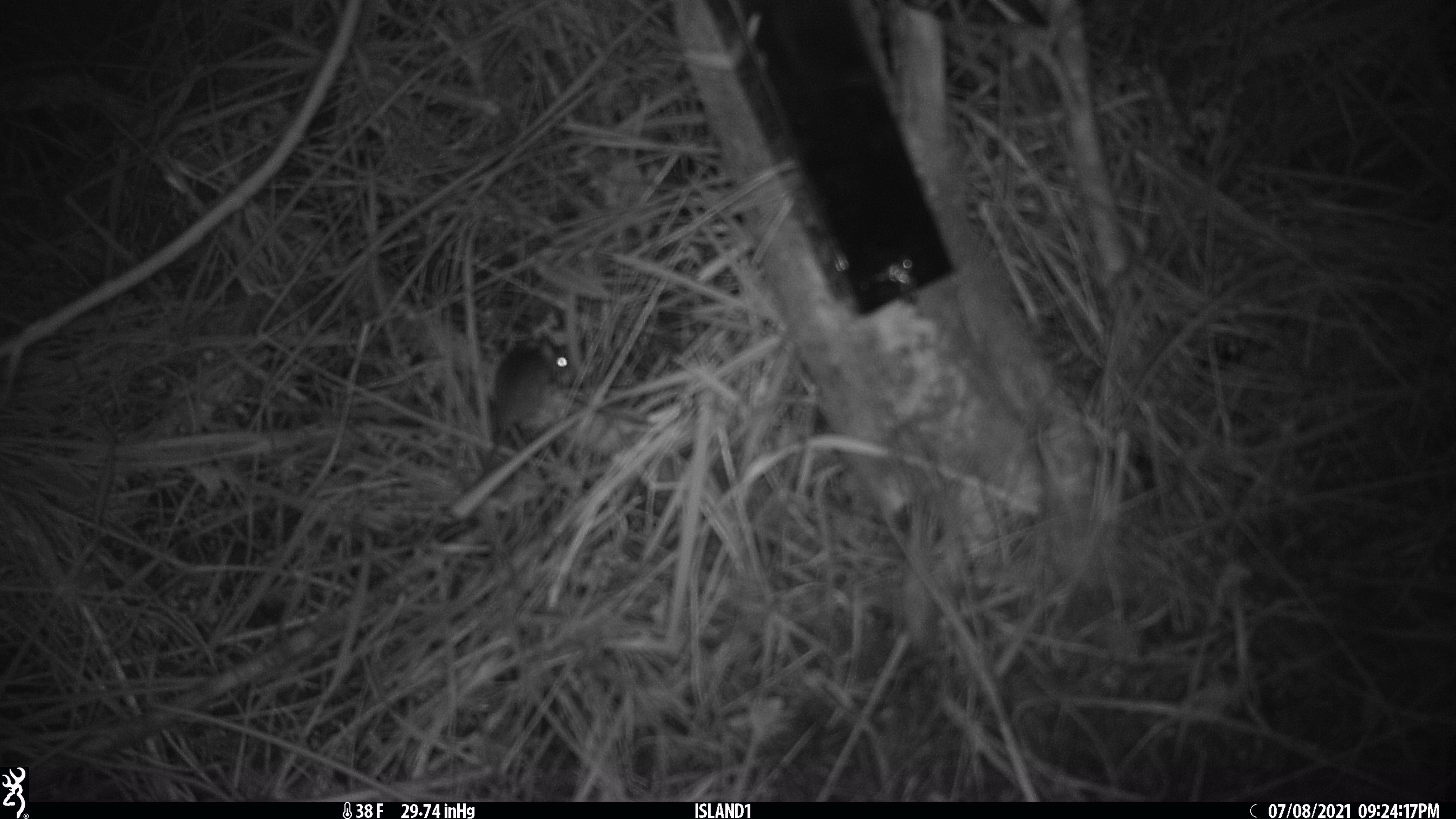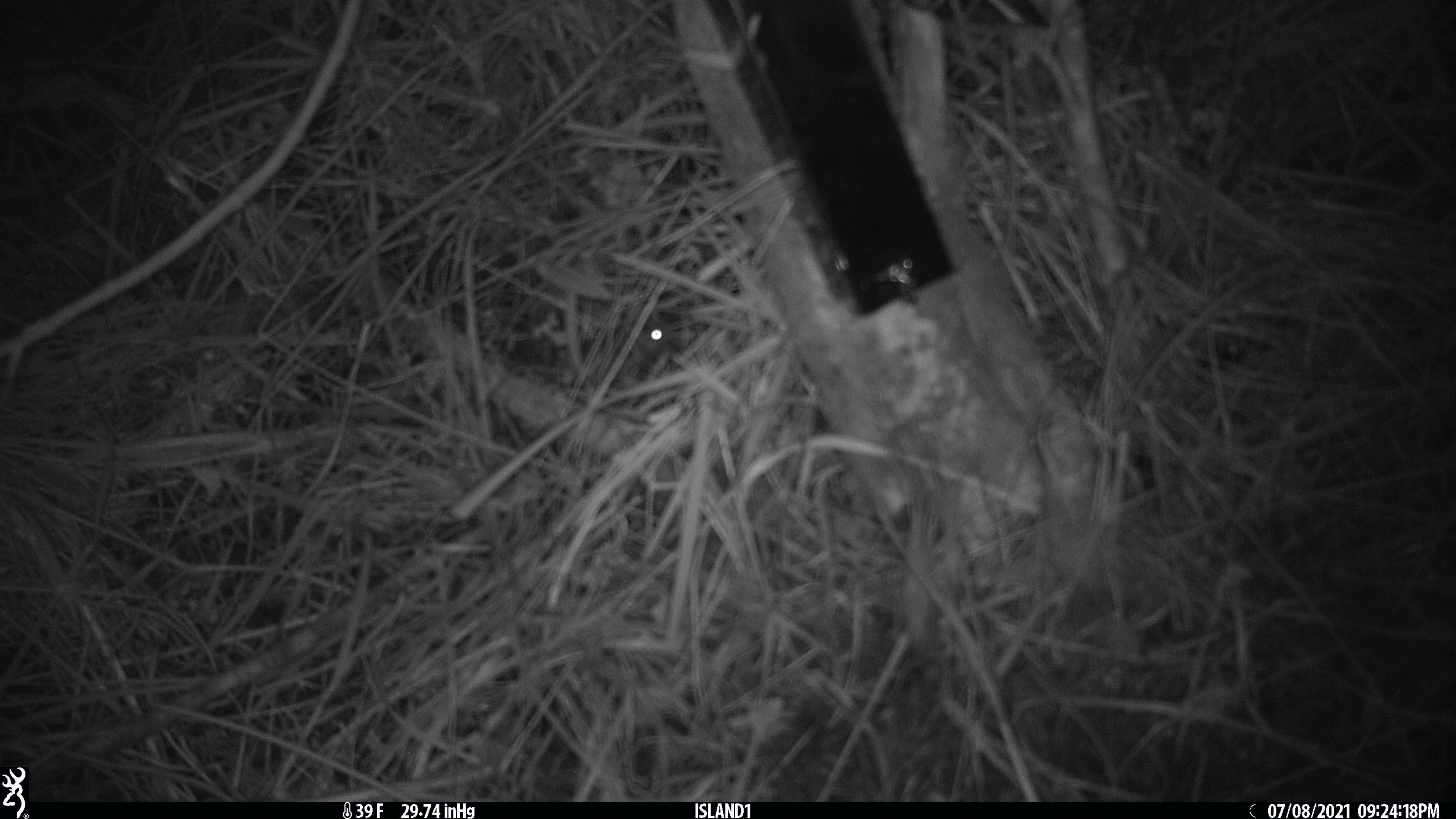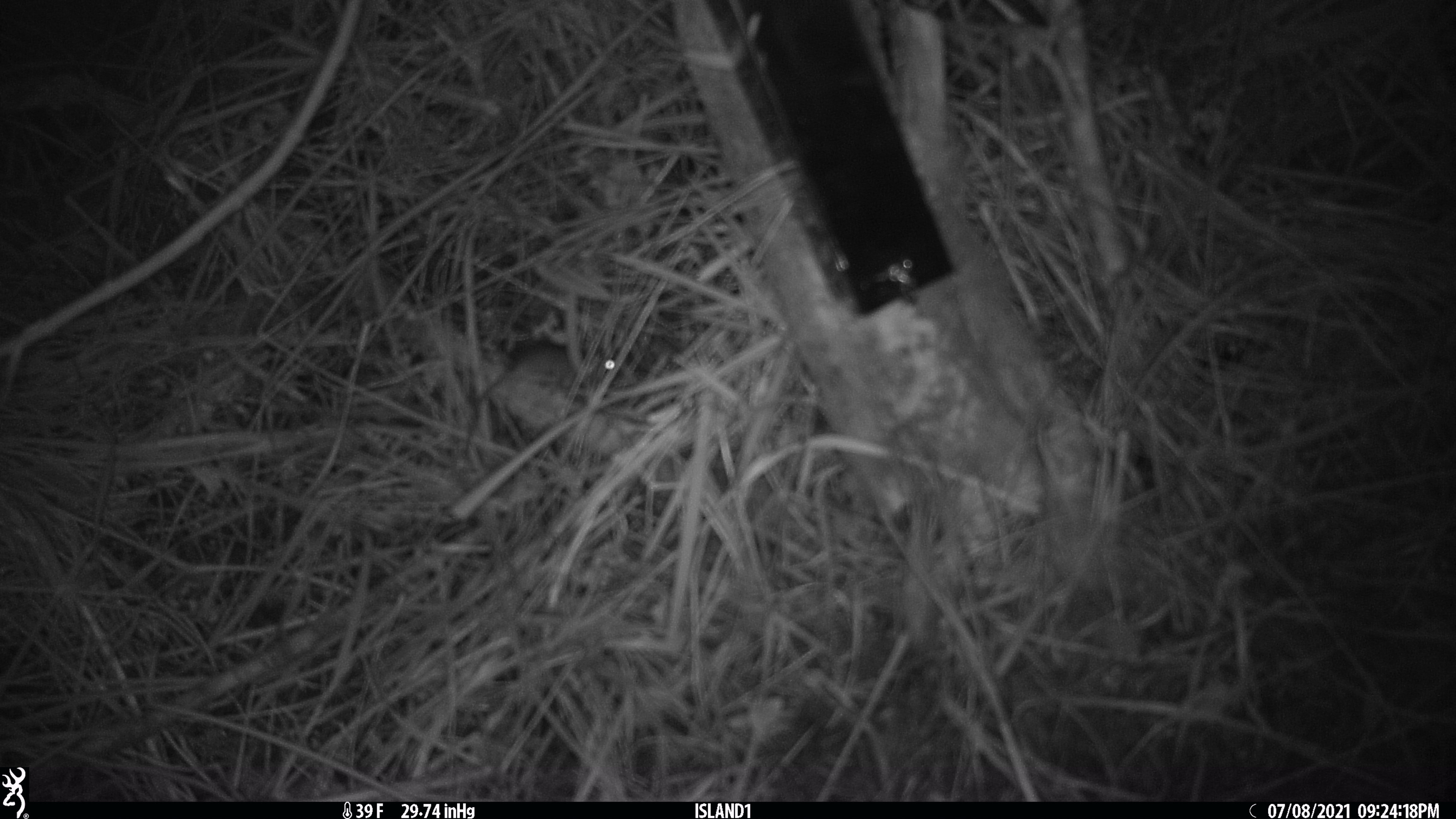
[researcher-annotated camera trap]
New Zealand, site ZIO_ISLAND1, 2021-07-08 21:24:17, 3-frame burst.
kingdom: Animalia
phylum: Chordata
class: Mammalia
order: Rodentia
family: Muridae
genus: Mus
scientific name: Mus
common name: mouse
Mouse (Mus).